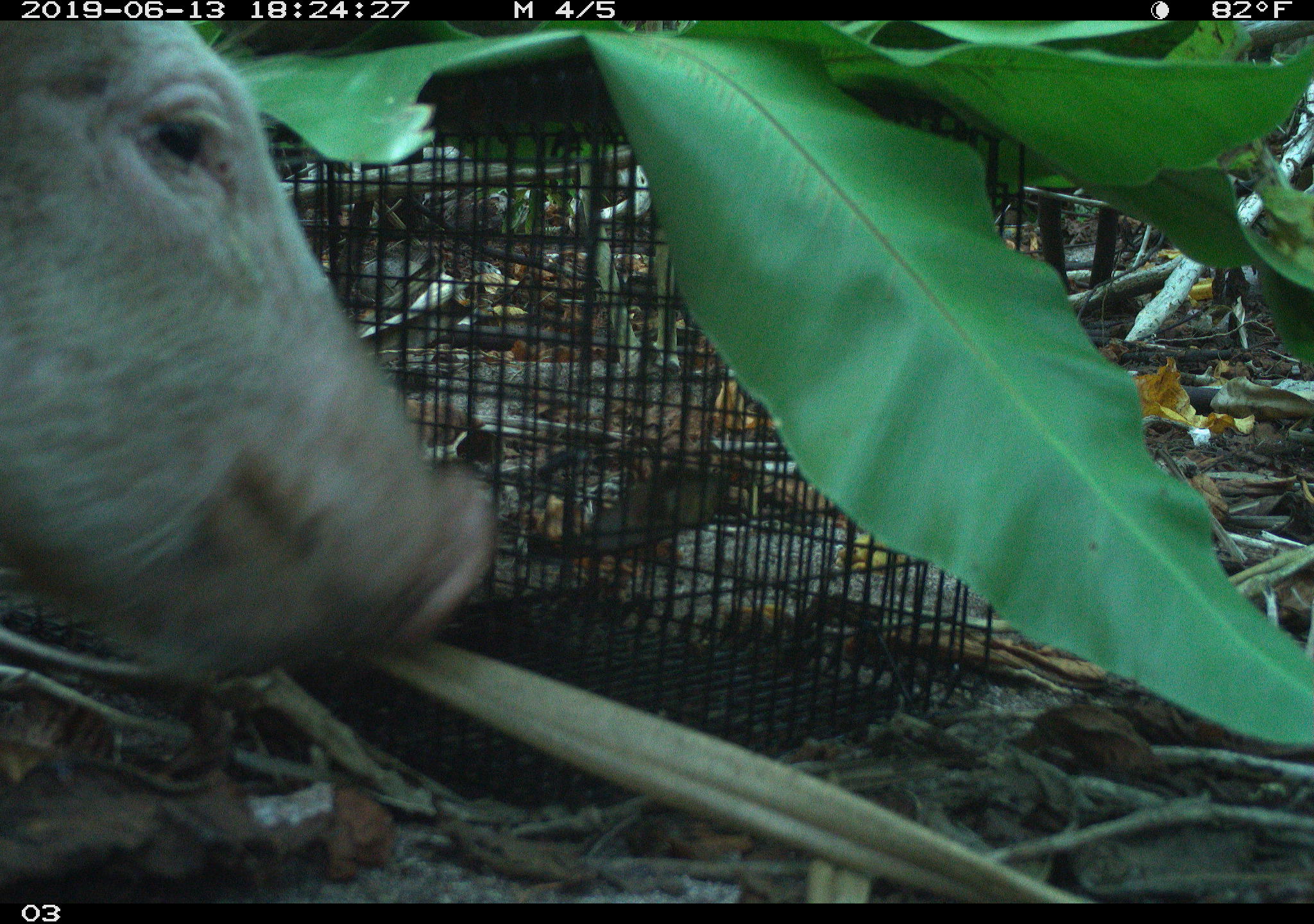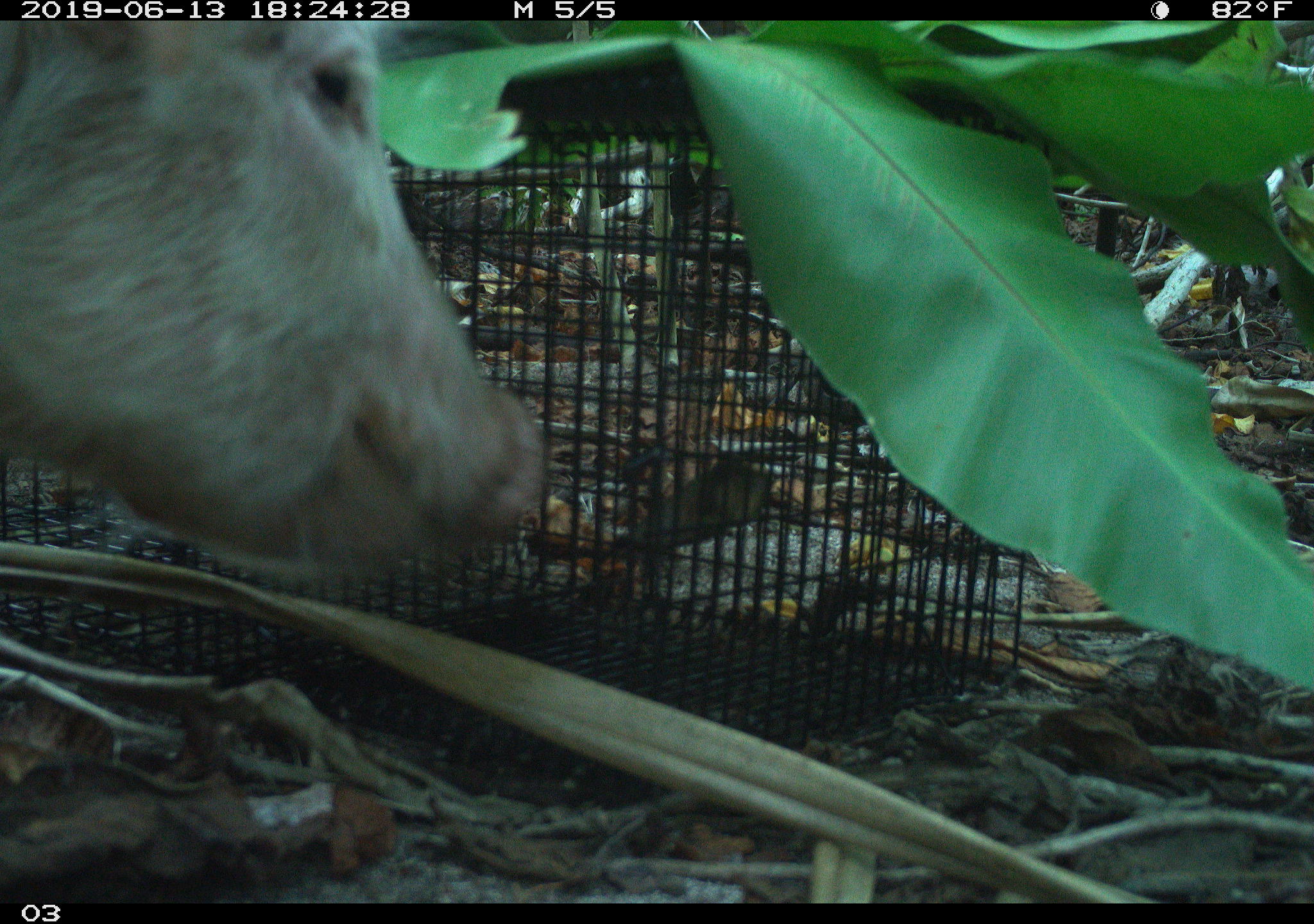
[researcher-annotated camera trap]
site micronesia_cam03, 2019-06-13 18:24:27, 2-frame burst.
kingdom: Animalia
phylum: Chordata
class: Mammalia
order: Artiodactyla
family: Suidae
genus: Sus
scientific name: Sus scrofa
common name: pig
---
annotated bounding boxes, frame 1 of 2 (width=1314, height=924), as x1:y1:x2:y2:
pig: 0:11:524:733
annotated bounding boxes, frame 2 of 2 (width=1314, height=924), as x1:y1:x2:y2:
pig: 0:25:554:594